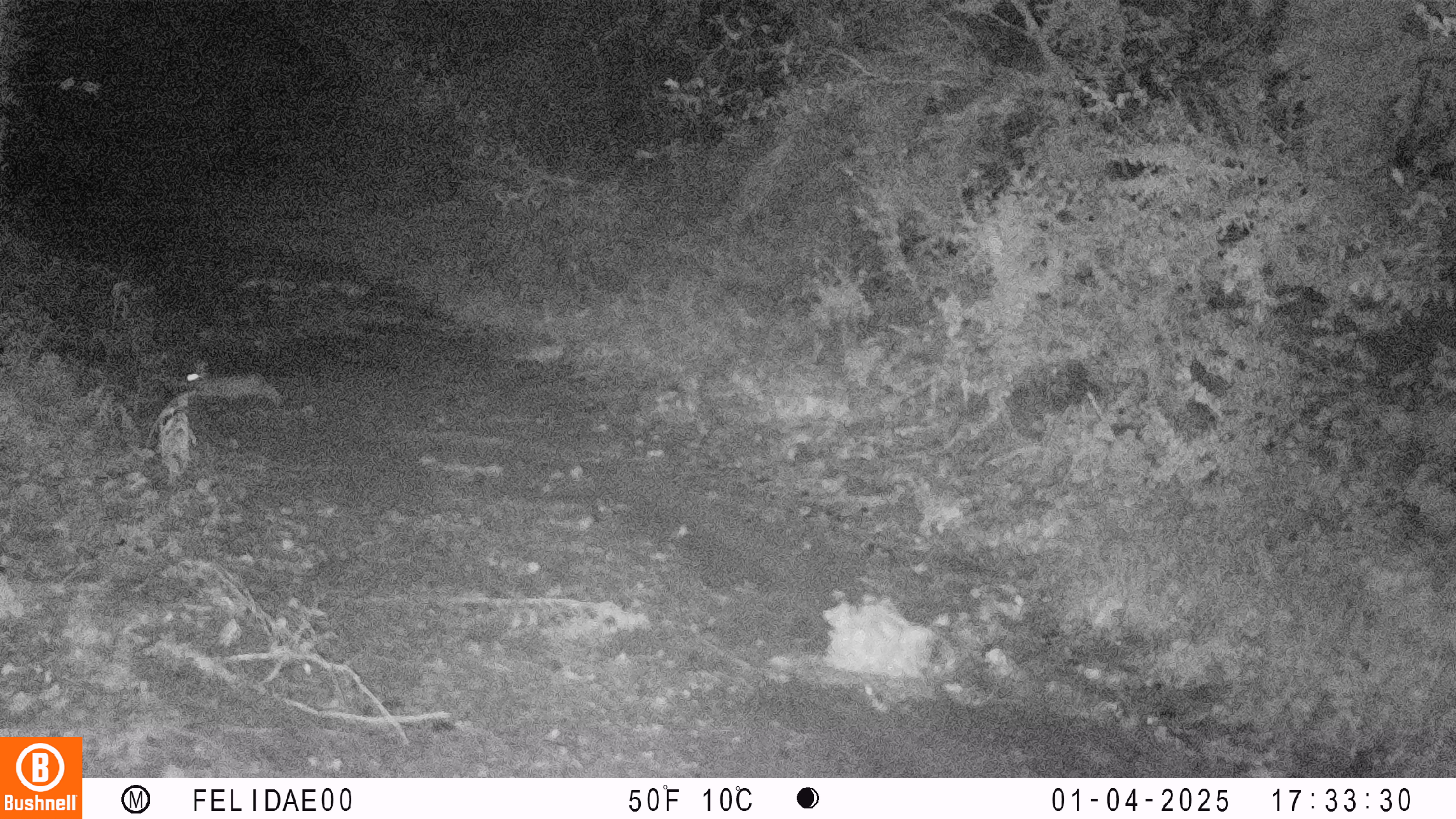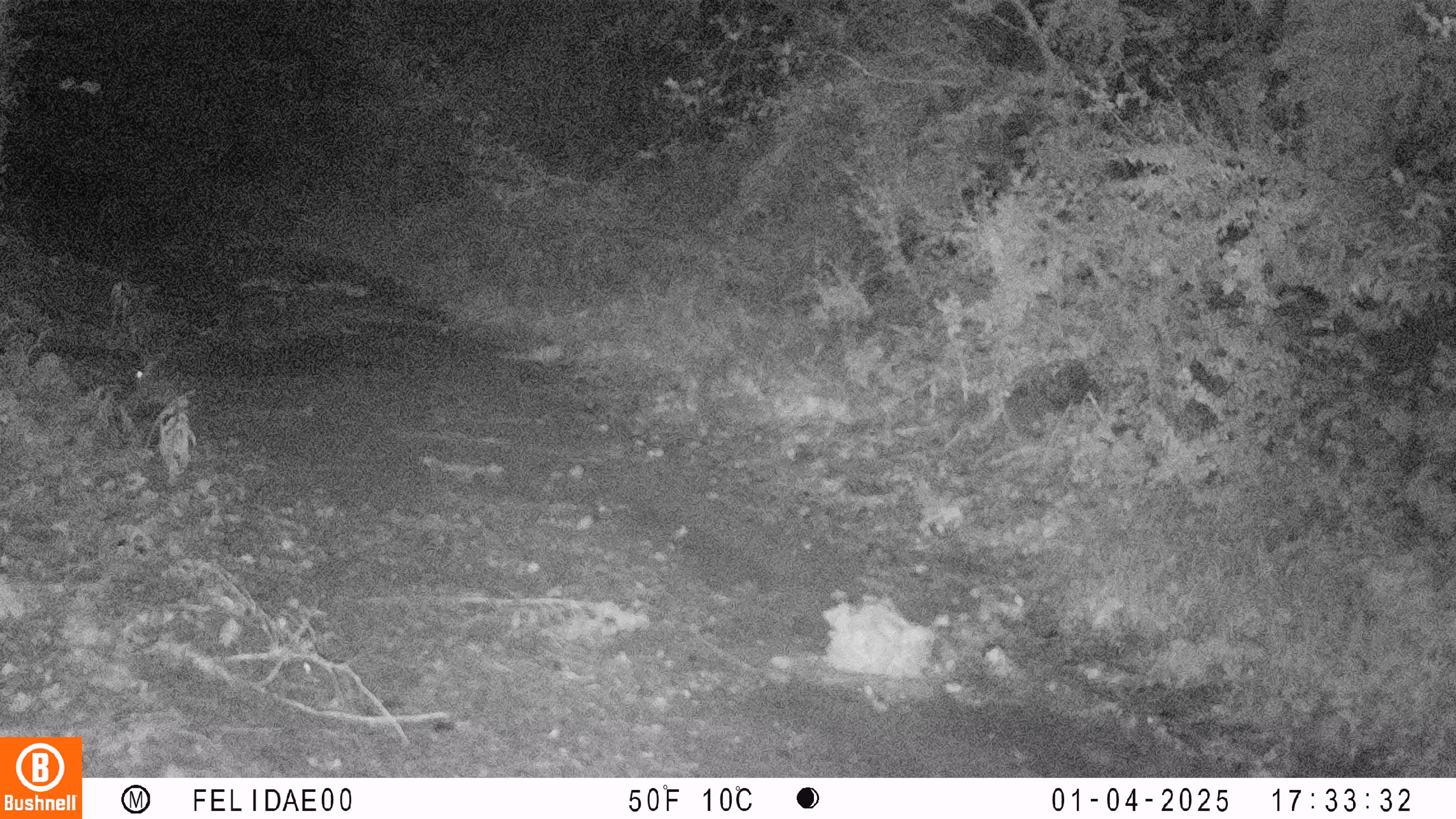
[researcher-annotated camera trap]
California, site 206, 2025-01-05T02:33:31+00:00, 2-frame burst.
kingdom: Animalia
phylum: Chordata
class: Mammalia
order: Lagomorpha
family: Leporidae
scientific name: Leporidae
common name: rabbit